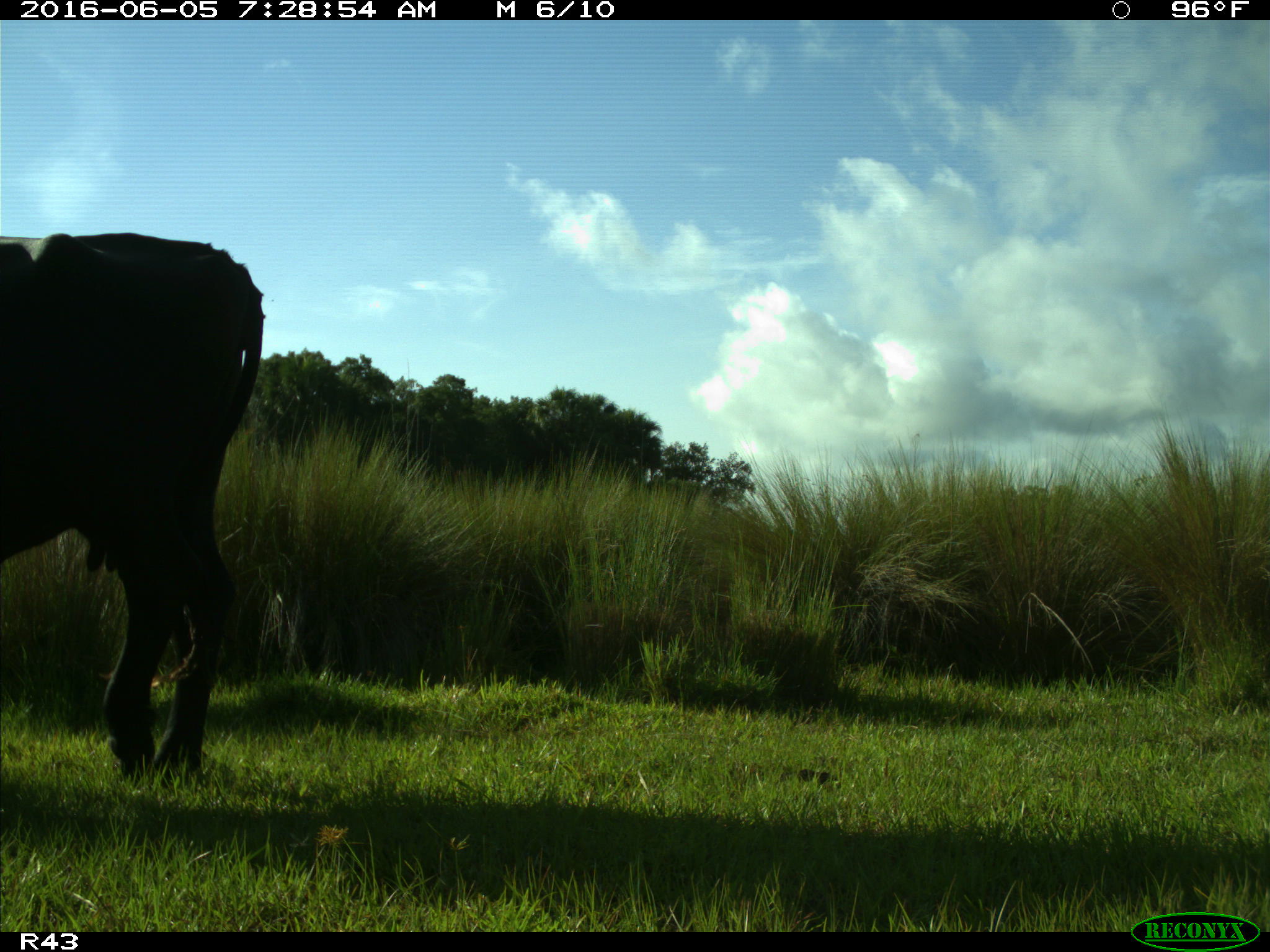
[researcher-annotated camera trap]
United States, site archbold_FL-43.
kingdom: Animalia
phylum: Chordata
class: Mammalia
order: Artiodactyla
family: Bovidae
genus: Bos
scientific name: Bos taurus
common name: domestic cow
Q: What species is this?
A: Bos taurus (domestic cow).